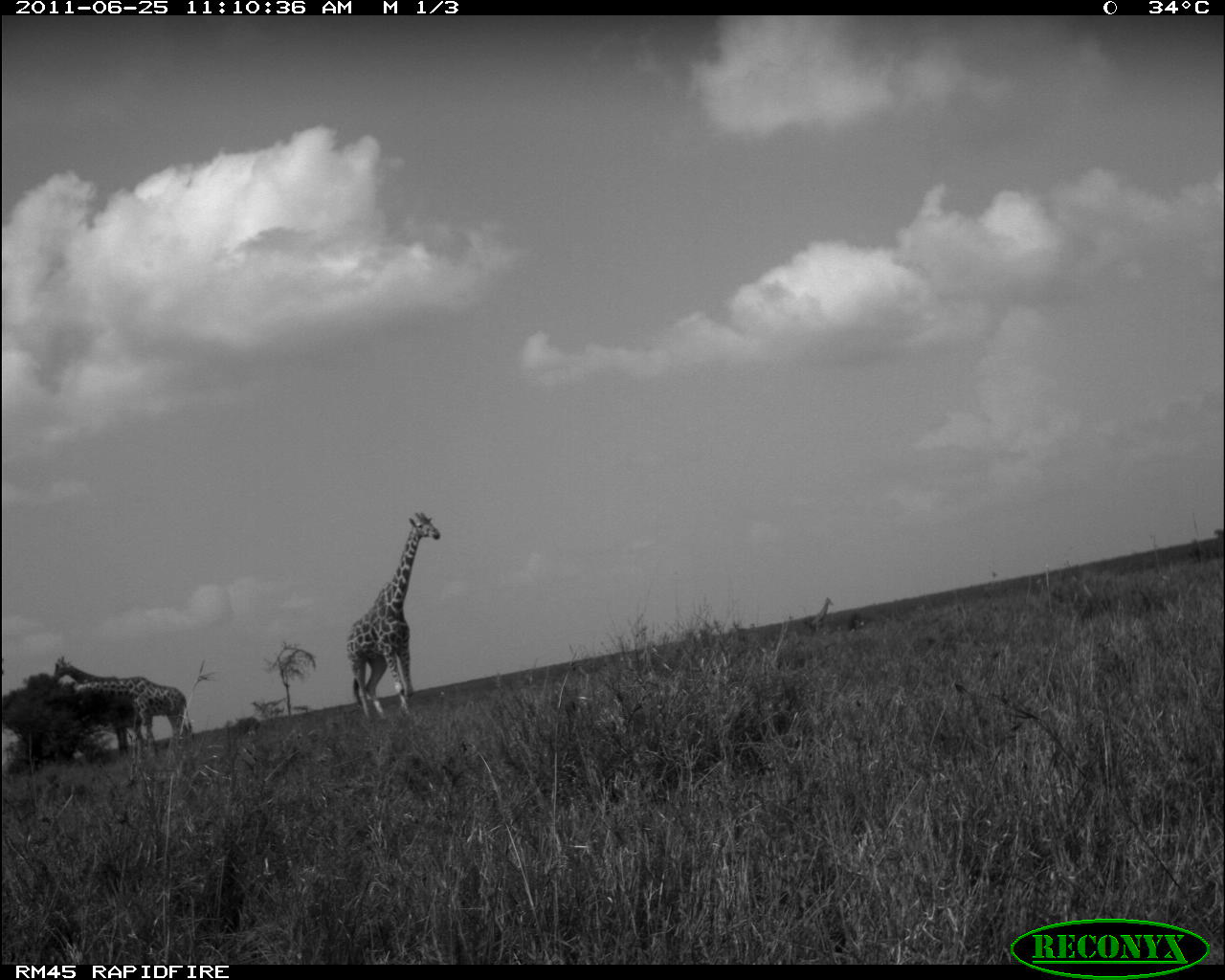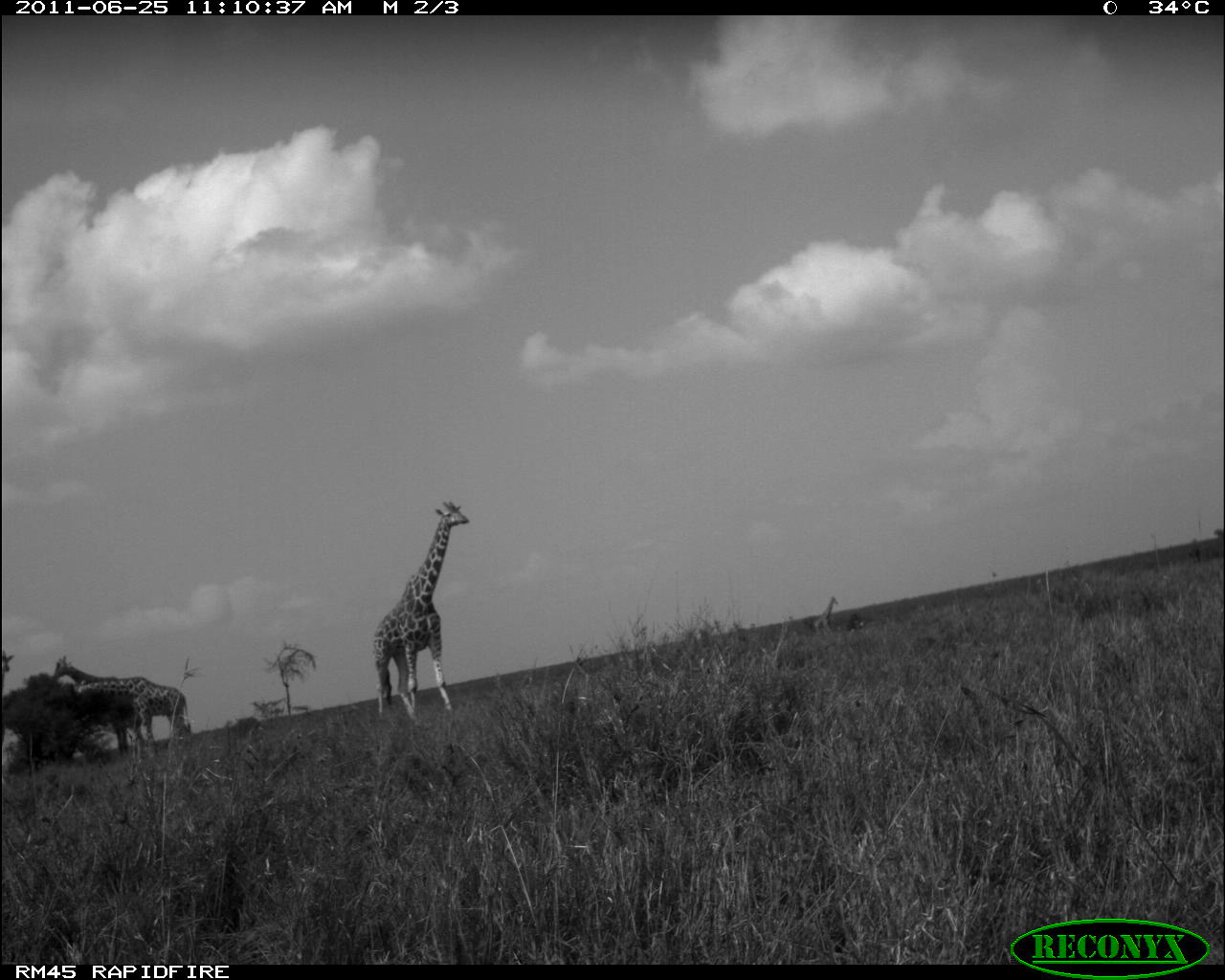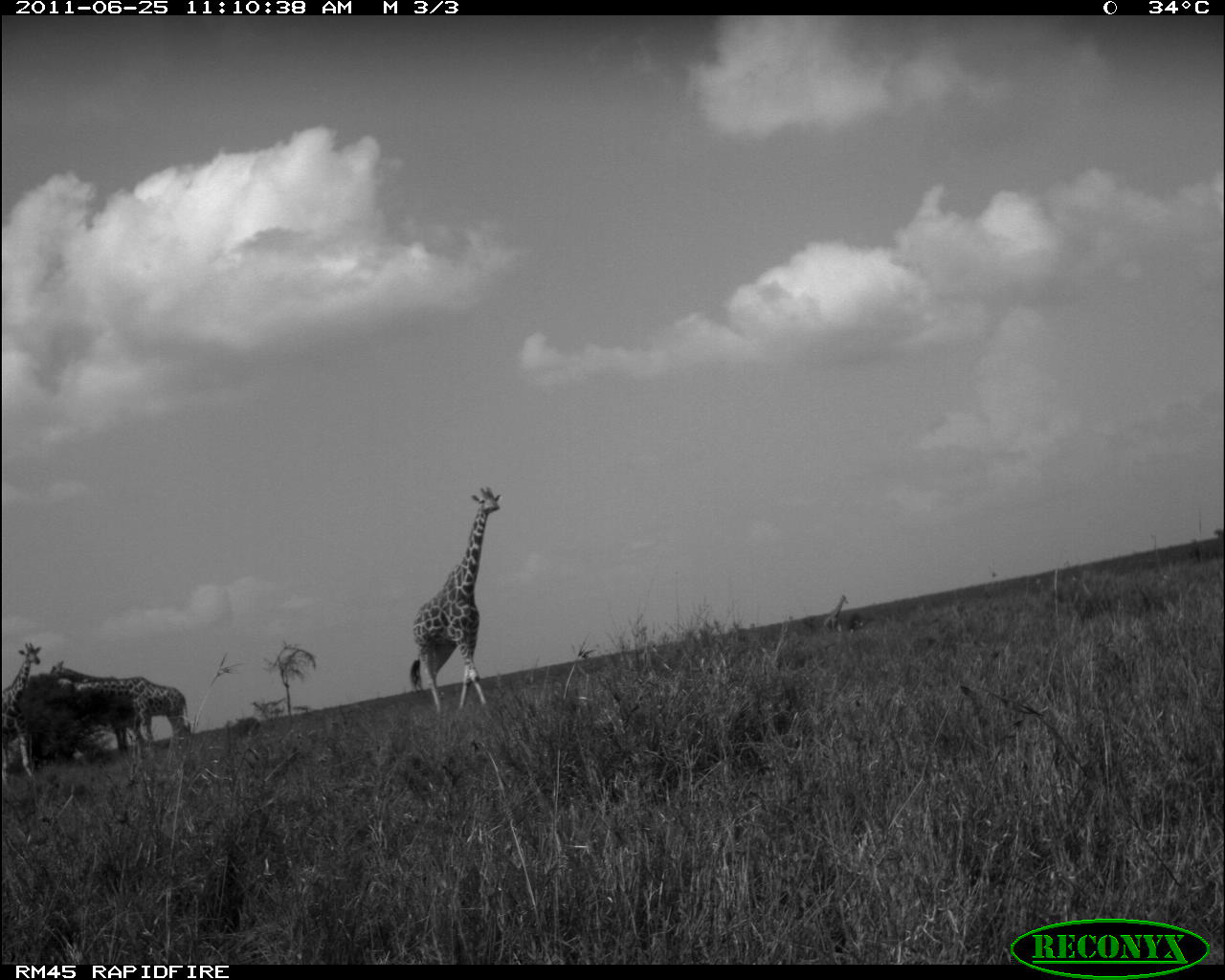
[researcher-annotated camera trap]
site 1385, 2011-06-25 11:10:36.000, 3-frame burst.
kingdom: Animalia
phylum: Chordata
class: Mammalia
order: Artiodactyla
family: Giraffidae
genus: Giraffa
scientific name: Giraffa camelopardalis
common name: giraffe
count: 3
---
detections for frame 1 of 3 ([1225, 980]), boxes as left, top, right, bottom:
giraffa camelopardalis: 343, 510, 441, 718; 74, 675, 191, 774; 50, 655, 157, 759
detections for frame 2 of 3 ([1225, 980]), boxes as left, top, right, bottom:
giraffa camelopardalis: 370, 498, 470, 720; 47, 648, 154, 754; 69, 675, 191, 758; 2, 650, 15, 688